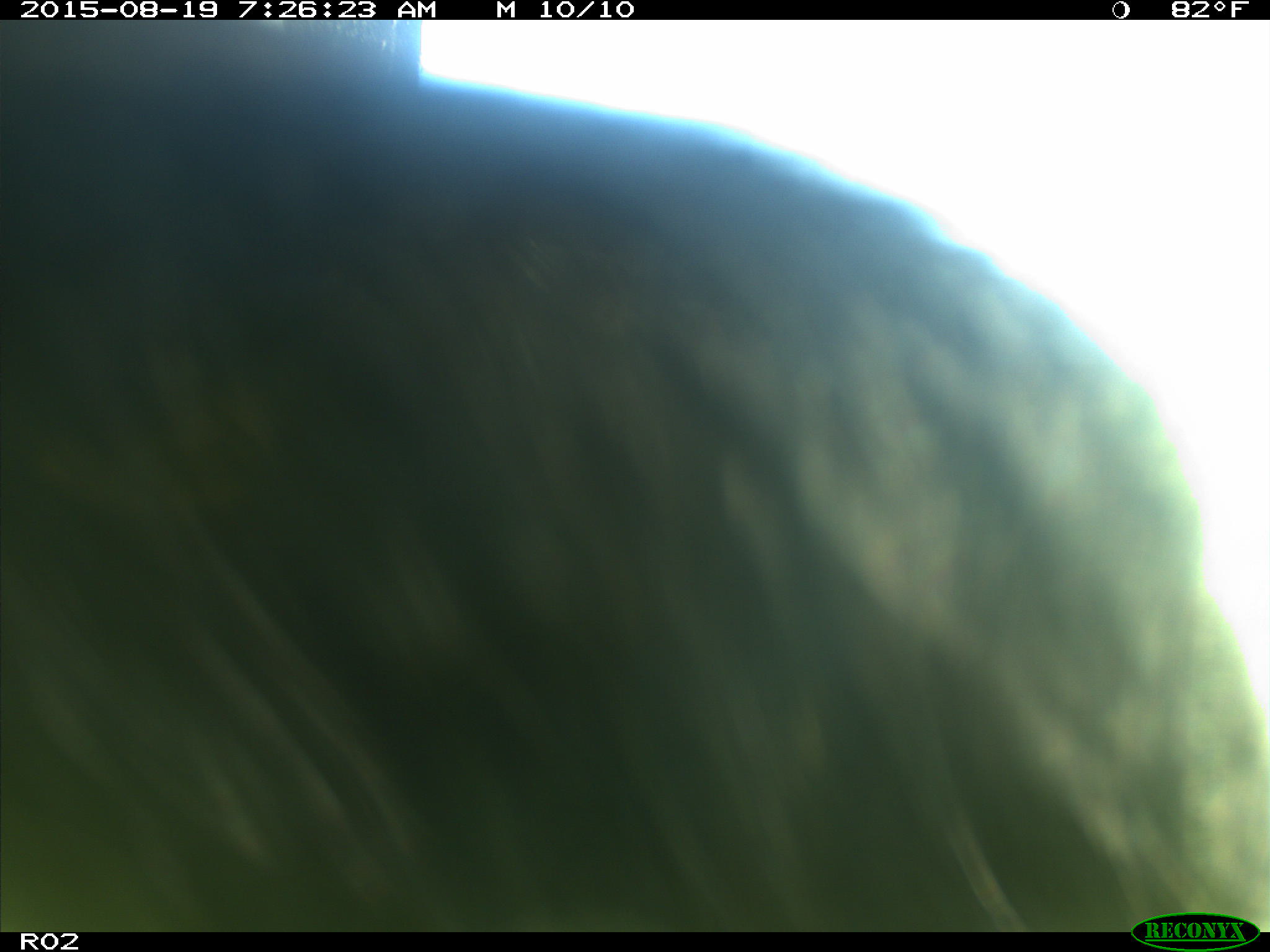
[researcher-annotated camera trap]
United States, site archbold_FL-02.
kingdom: Animalia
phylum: Chordata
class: Mammalia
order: Artiodactyla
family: Bovidae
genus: Bos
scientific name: Bos taurus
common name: domestic cow